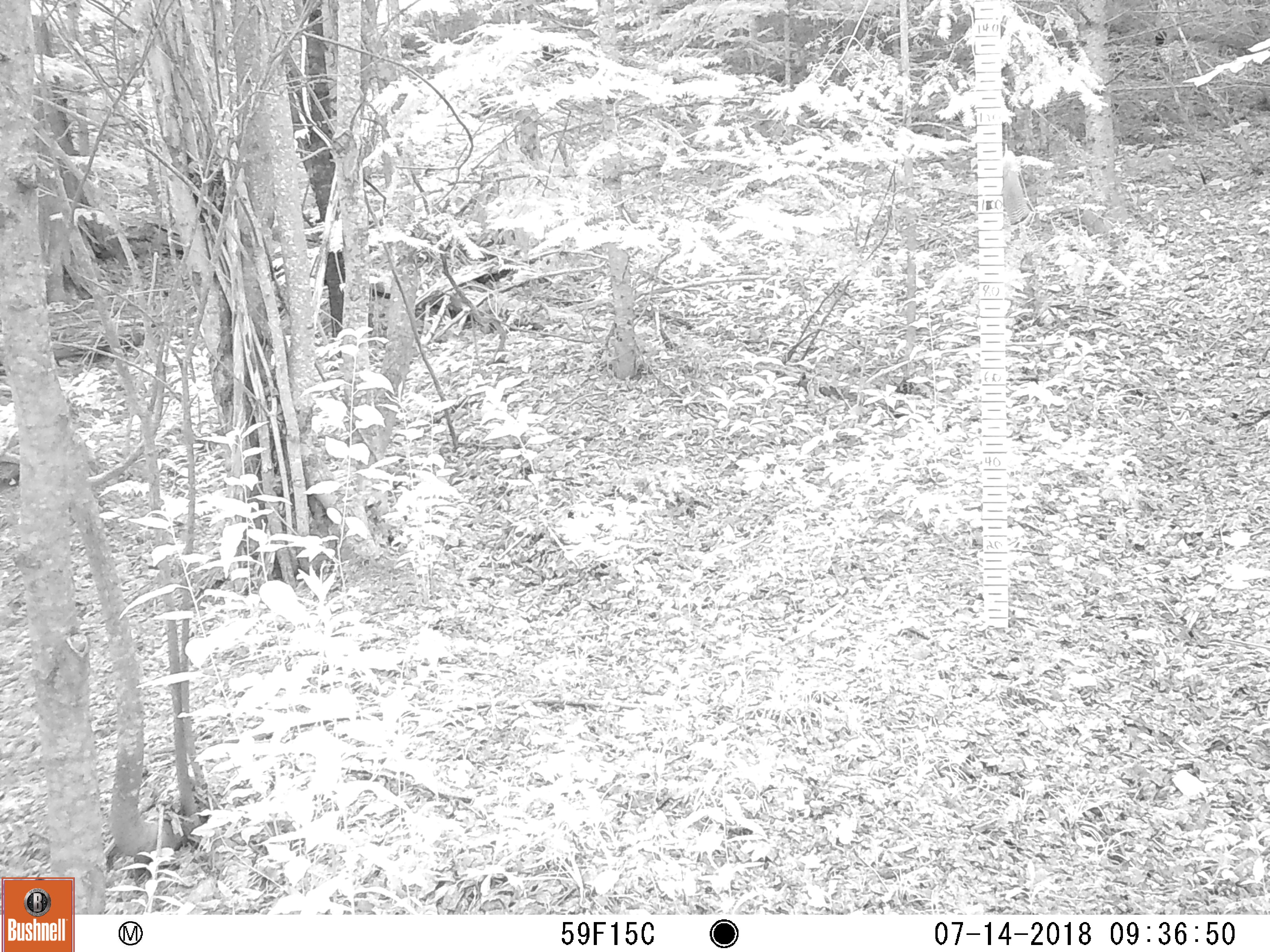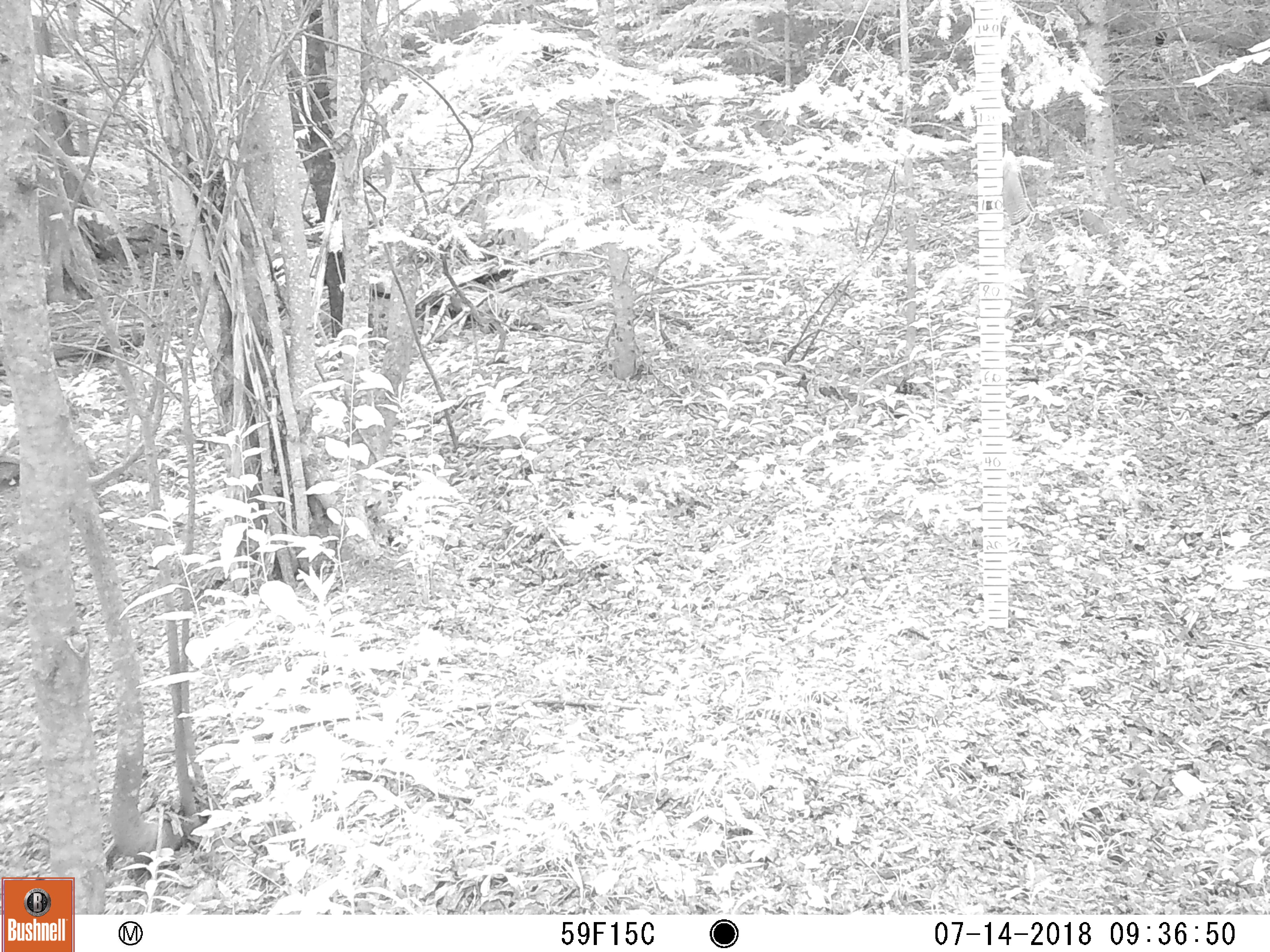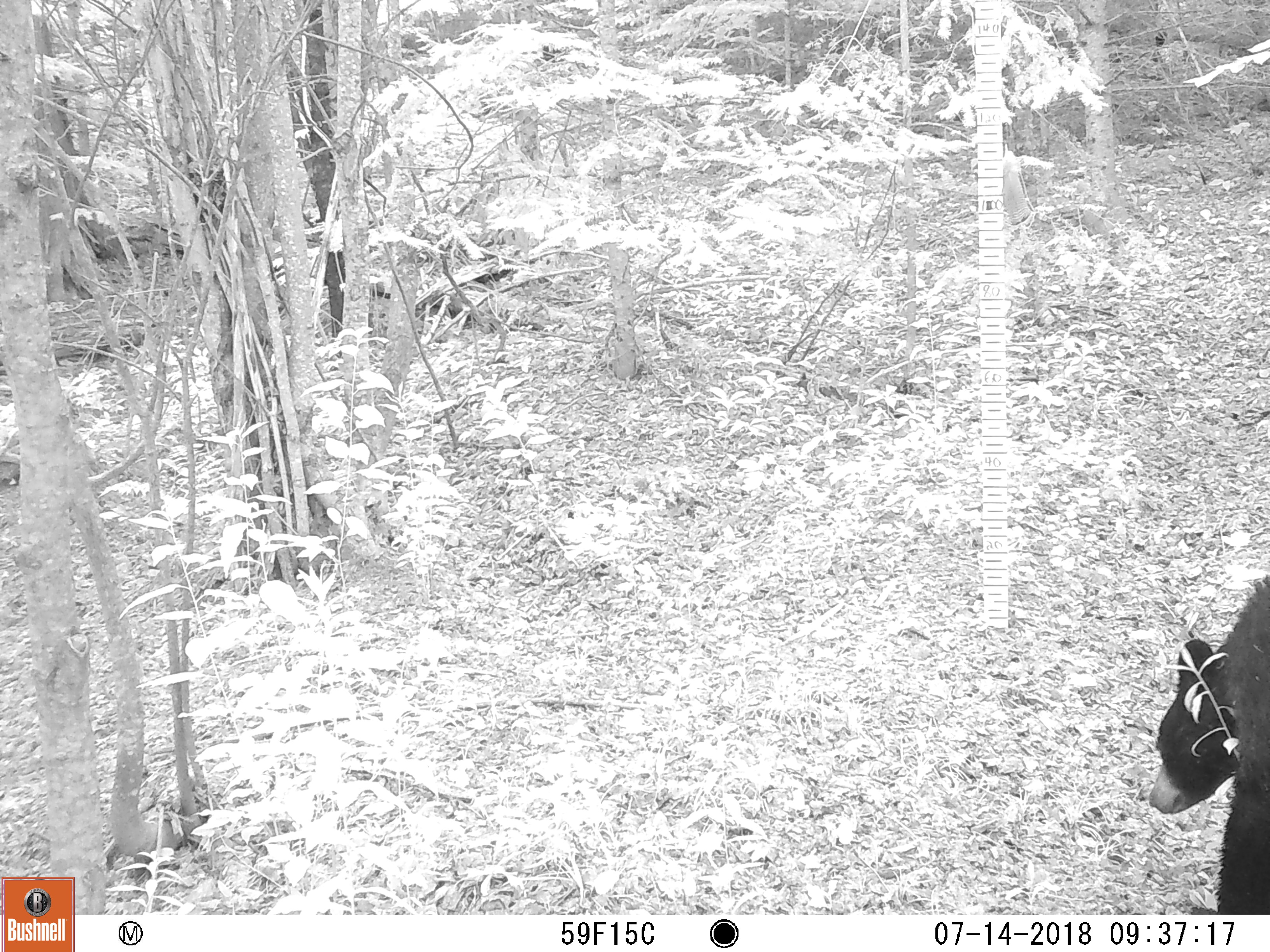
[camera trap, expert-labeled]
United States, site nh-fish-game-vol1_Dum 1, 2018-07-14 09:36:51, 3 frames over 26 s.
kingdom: Animalia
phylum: Chordata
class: Mammalia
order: Carnivora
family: Ursidae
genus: Ursus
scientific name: Ursus americanus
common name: black bear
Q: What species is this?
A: Black bear (Ursus americanus).